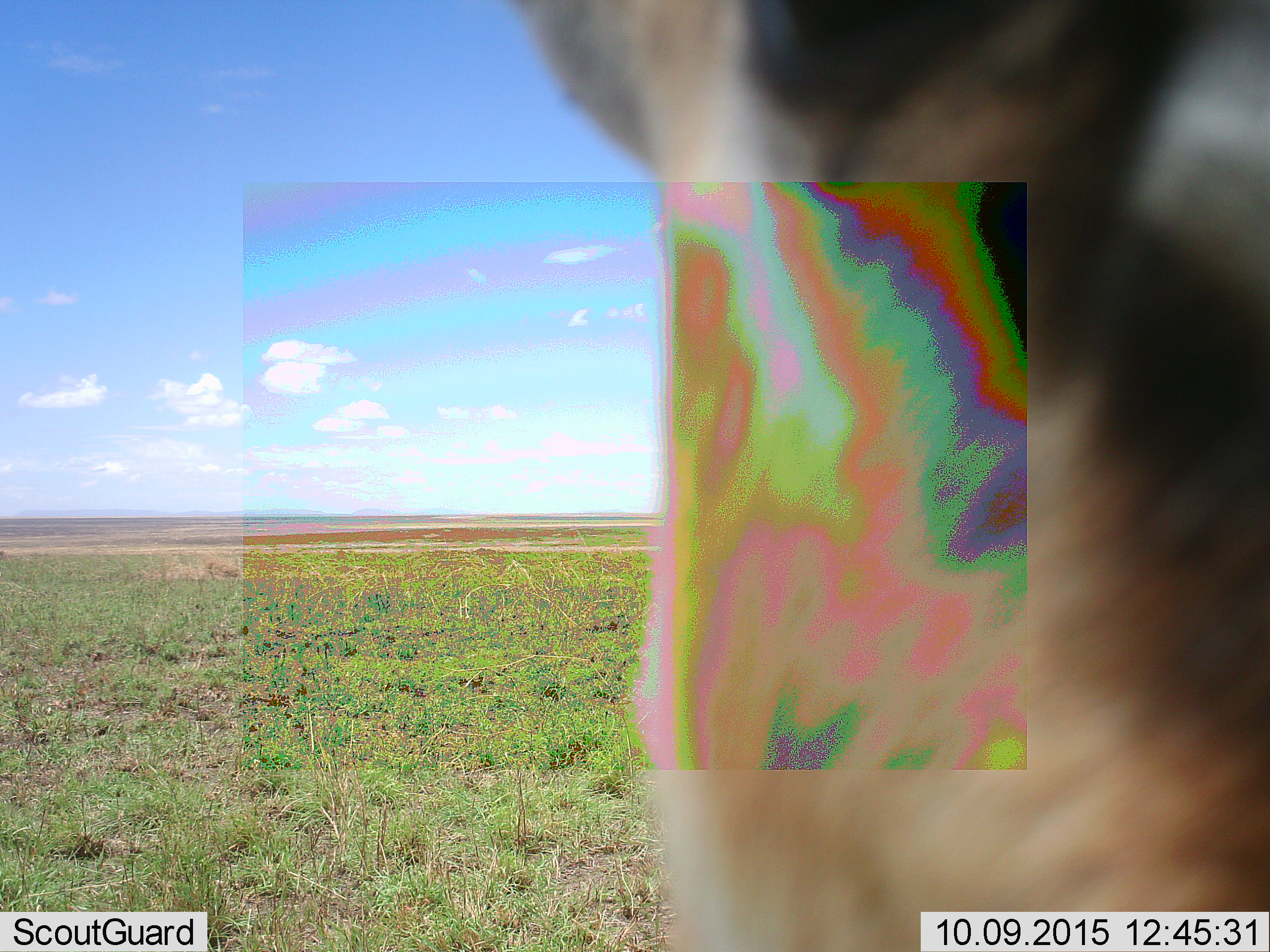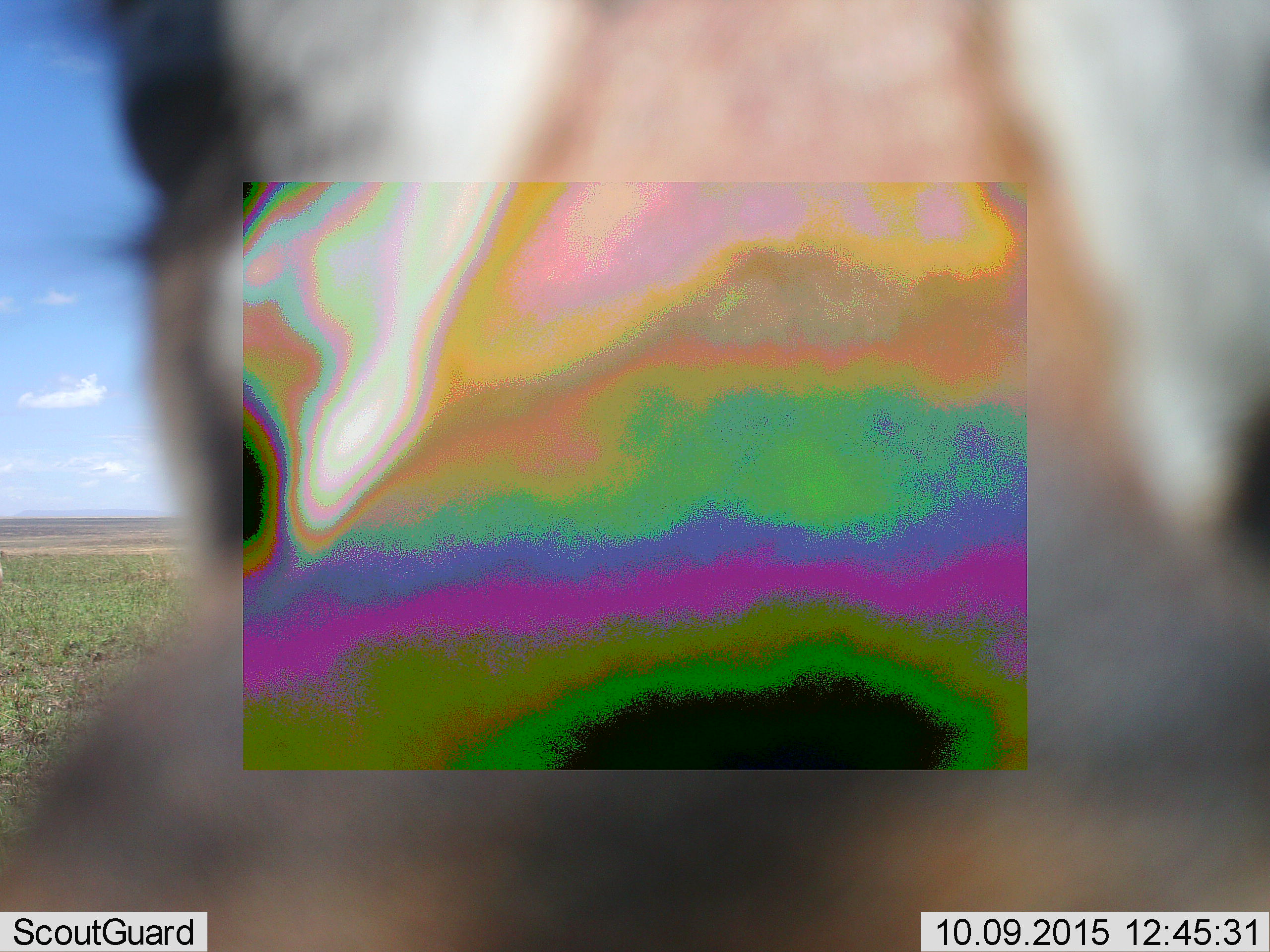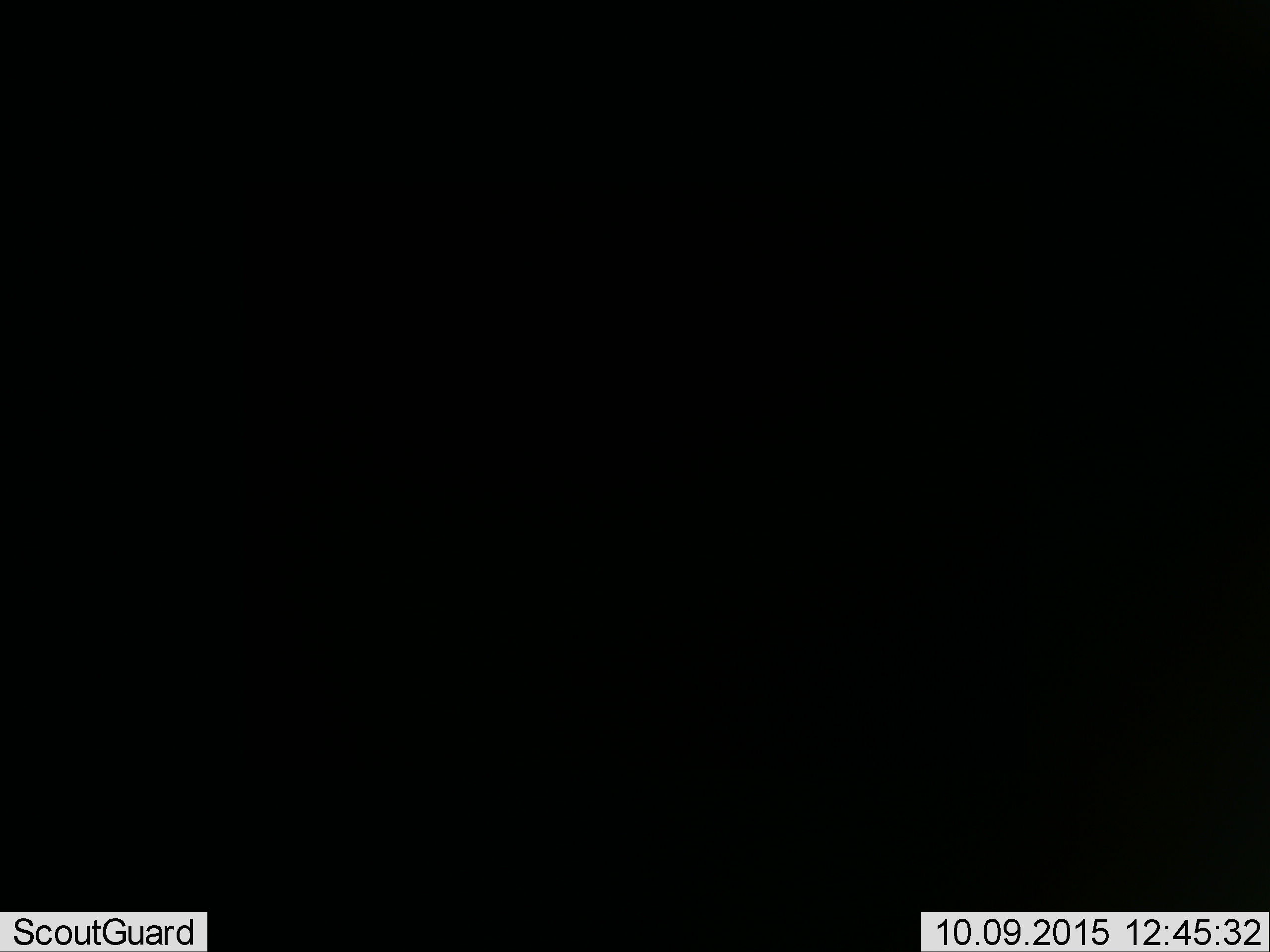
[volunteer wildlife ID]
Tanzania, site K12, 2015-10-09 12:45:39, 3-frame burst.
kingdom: Animalia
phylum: Chordata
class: Mammalia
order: Artiodactyla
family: Bovidae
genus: Eudorcas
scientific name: Eudorcas thomsonii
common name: thomson's gazelle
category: gazellethomsons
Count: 1.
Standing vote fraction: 60%.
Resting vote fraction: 0%.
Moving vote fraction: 40%.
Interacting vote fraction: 20%.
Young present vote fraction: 0%.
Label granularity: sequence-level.